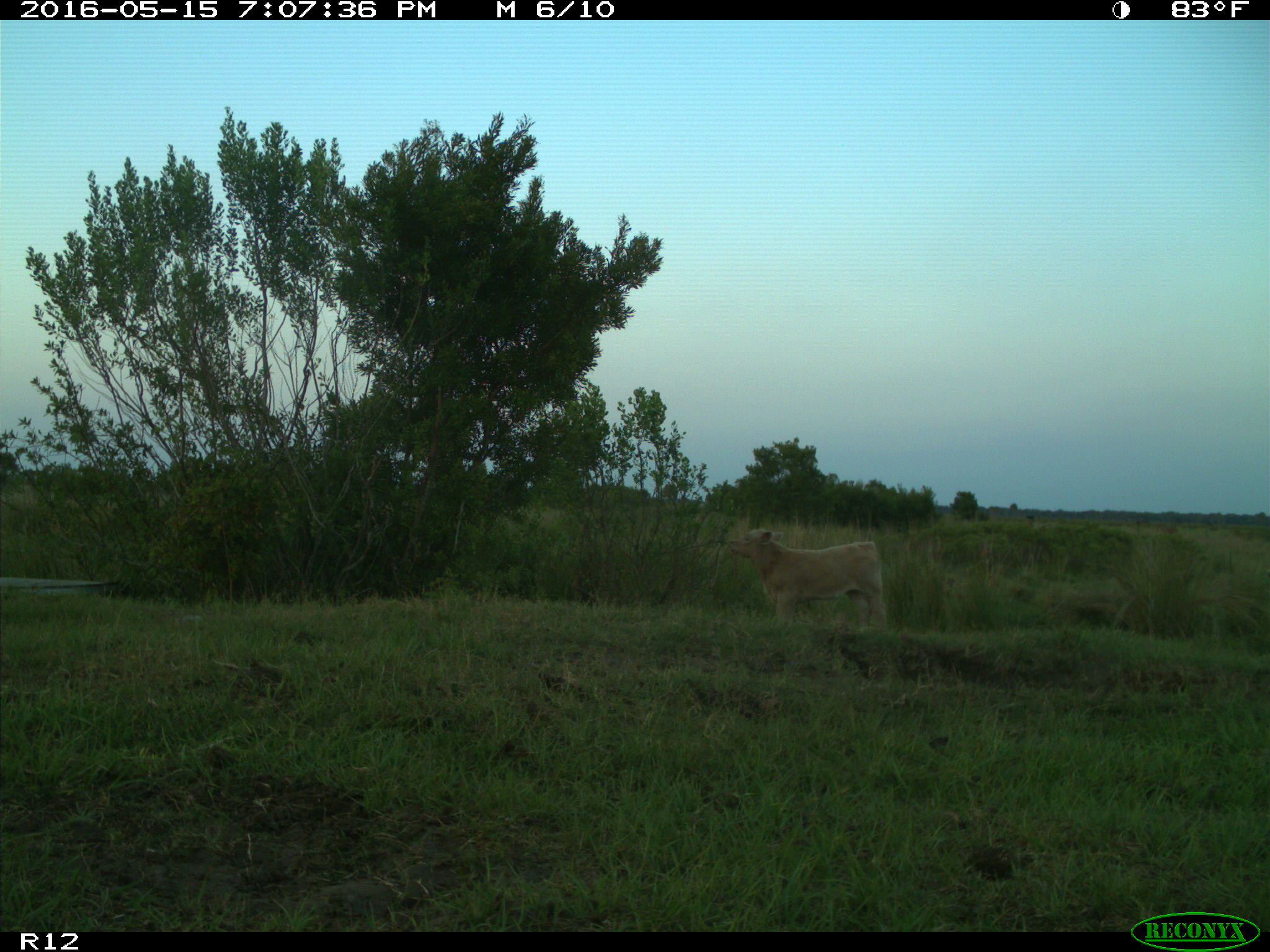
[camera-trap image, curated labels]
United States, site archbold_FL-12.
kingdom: Animalia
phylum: Chordata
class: Mammalia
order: Artiodactyla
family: Bovidae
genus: Bos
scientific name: Bos taurus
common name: domestic cow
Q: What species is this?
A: Bos taurus (domestic cow).